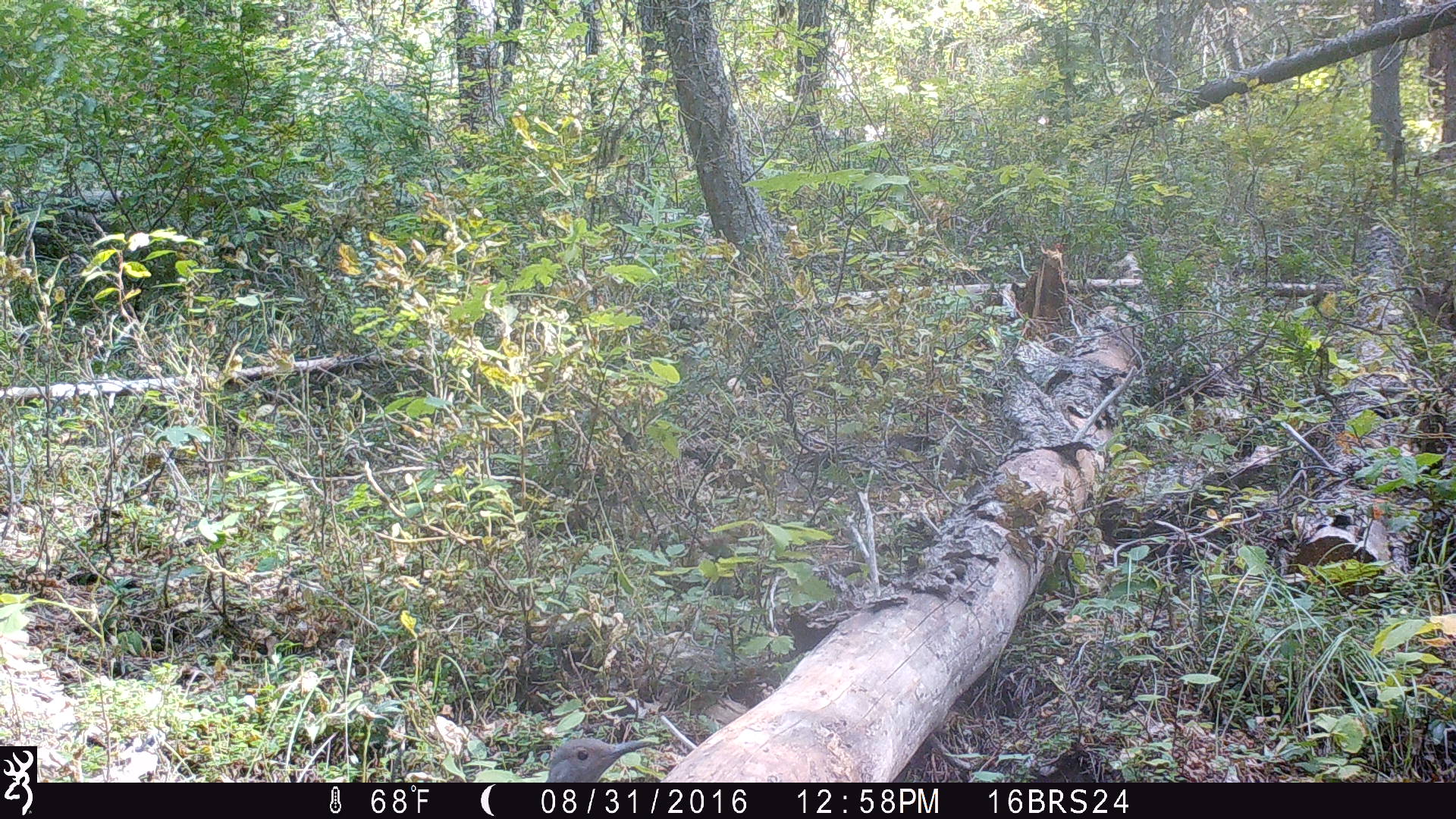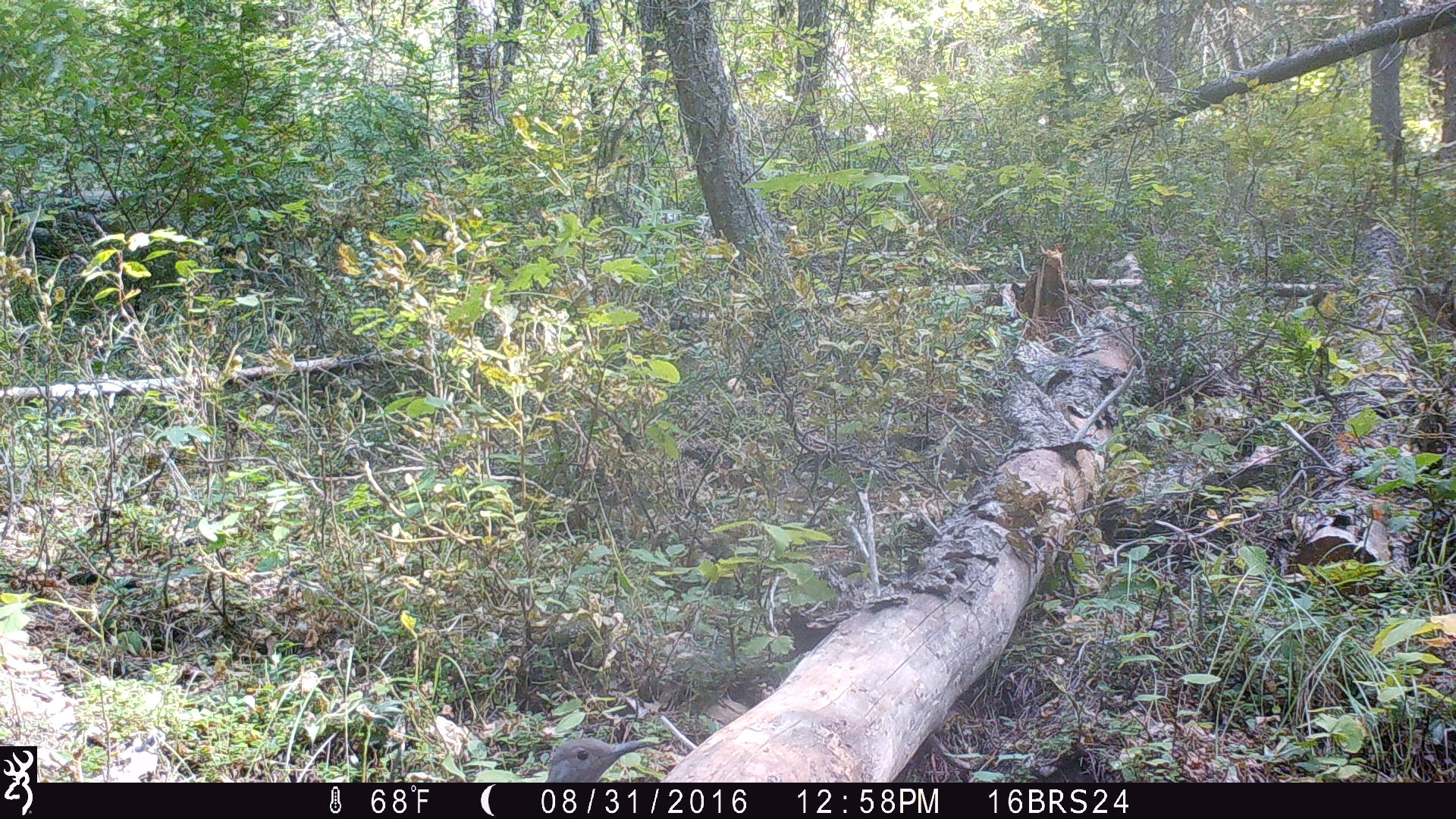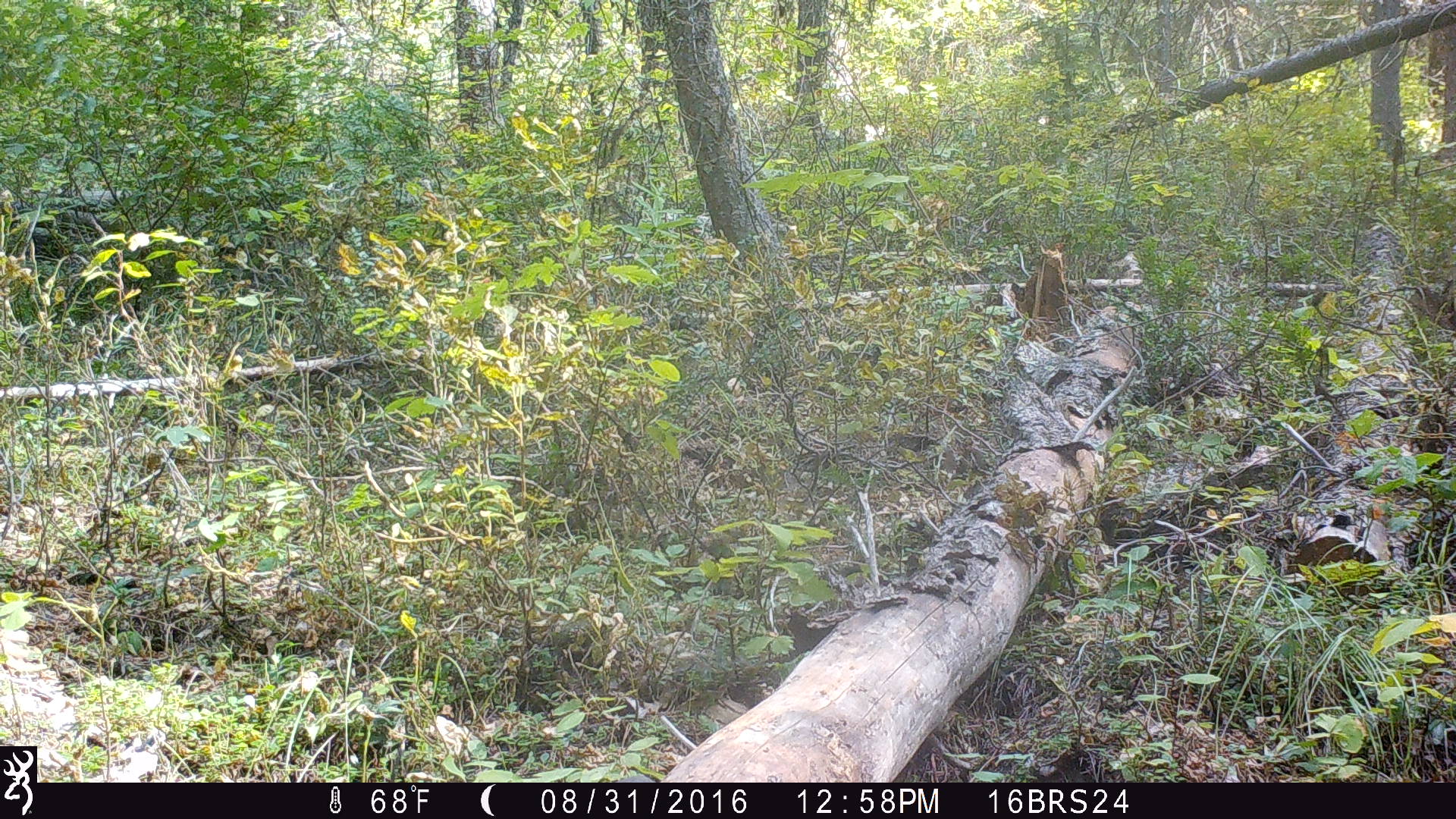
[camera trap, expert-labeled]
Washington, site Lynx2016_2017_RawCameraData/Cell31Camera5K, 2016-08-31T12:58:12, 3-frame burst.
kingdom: Animalia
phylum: Chordata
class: Aves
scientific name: Aves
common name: birds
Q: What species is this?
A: Aves (birds).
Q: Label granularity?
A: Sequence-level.